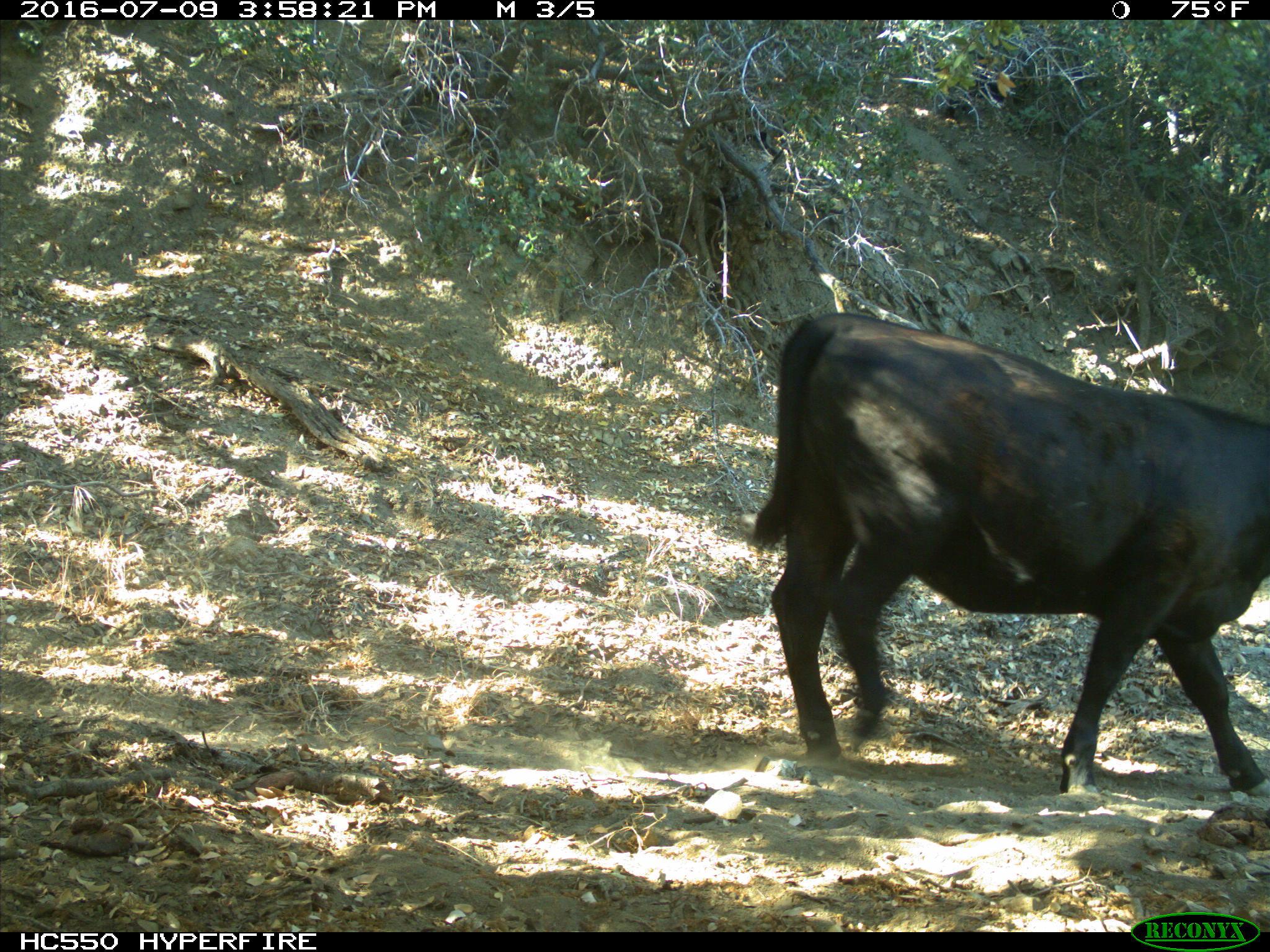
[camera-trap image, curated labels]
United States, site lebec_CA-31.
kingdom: Animalia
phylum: Chordata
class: Mammalia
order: Artiodactyla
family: Bovidae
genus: Bos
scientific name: Bos taurus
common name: domestic cow